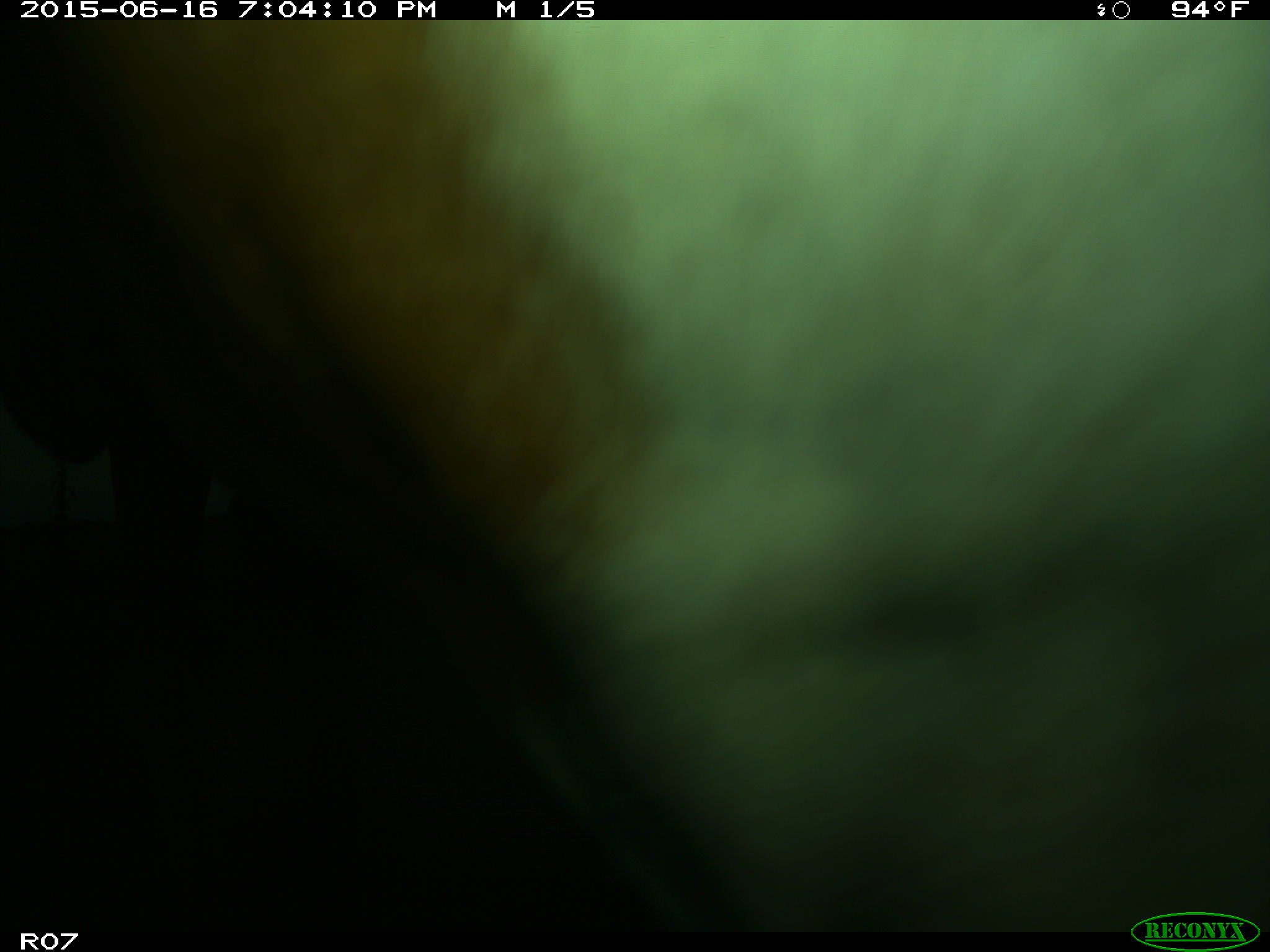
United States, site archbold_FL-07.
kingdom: Animalia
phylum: Chordata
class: Mammalia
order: Artiodactyla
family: Bovidae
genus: Bos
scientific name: Bos taurus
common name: domestic cow